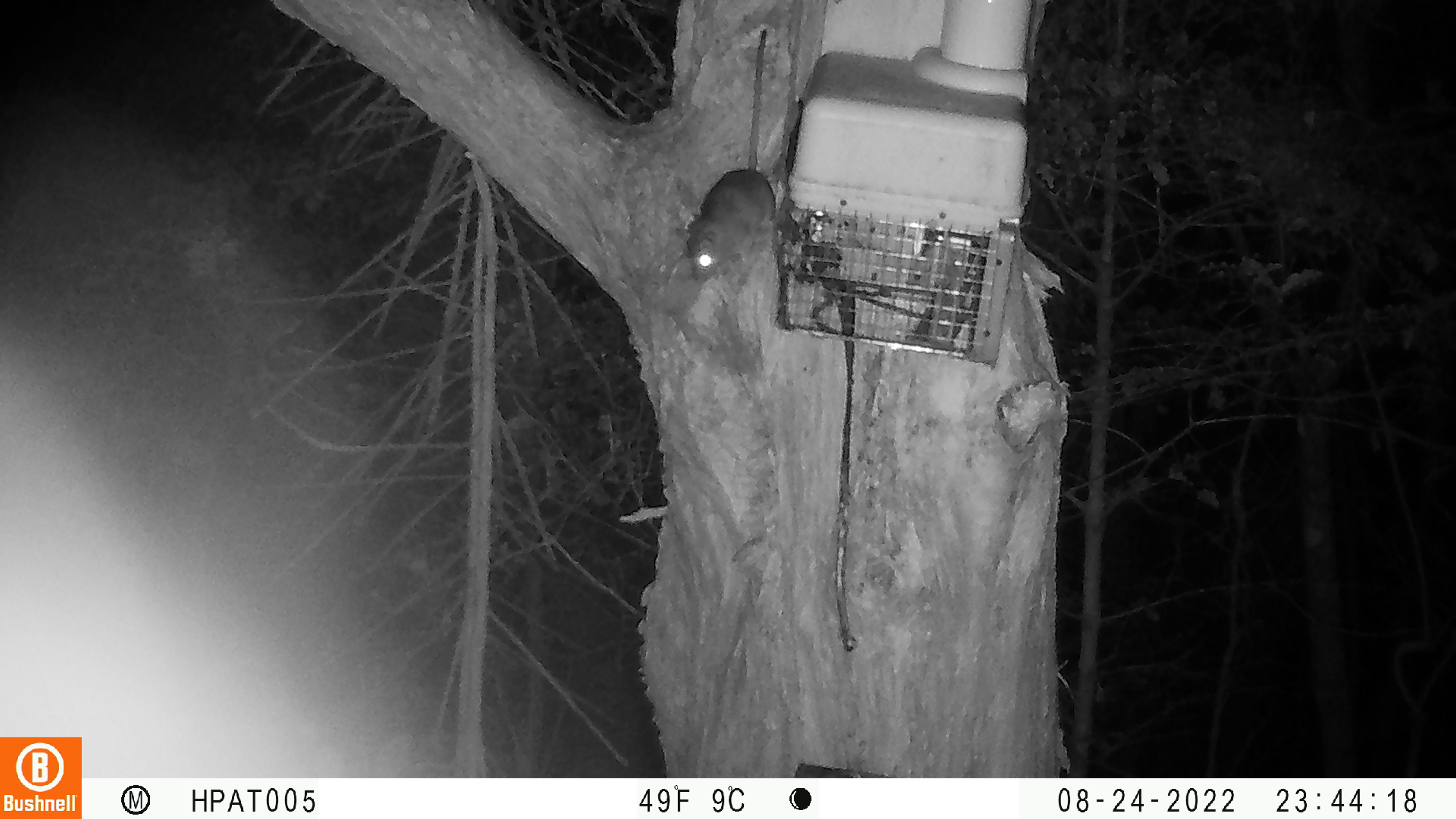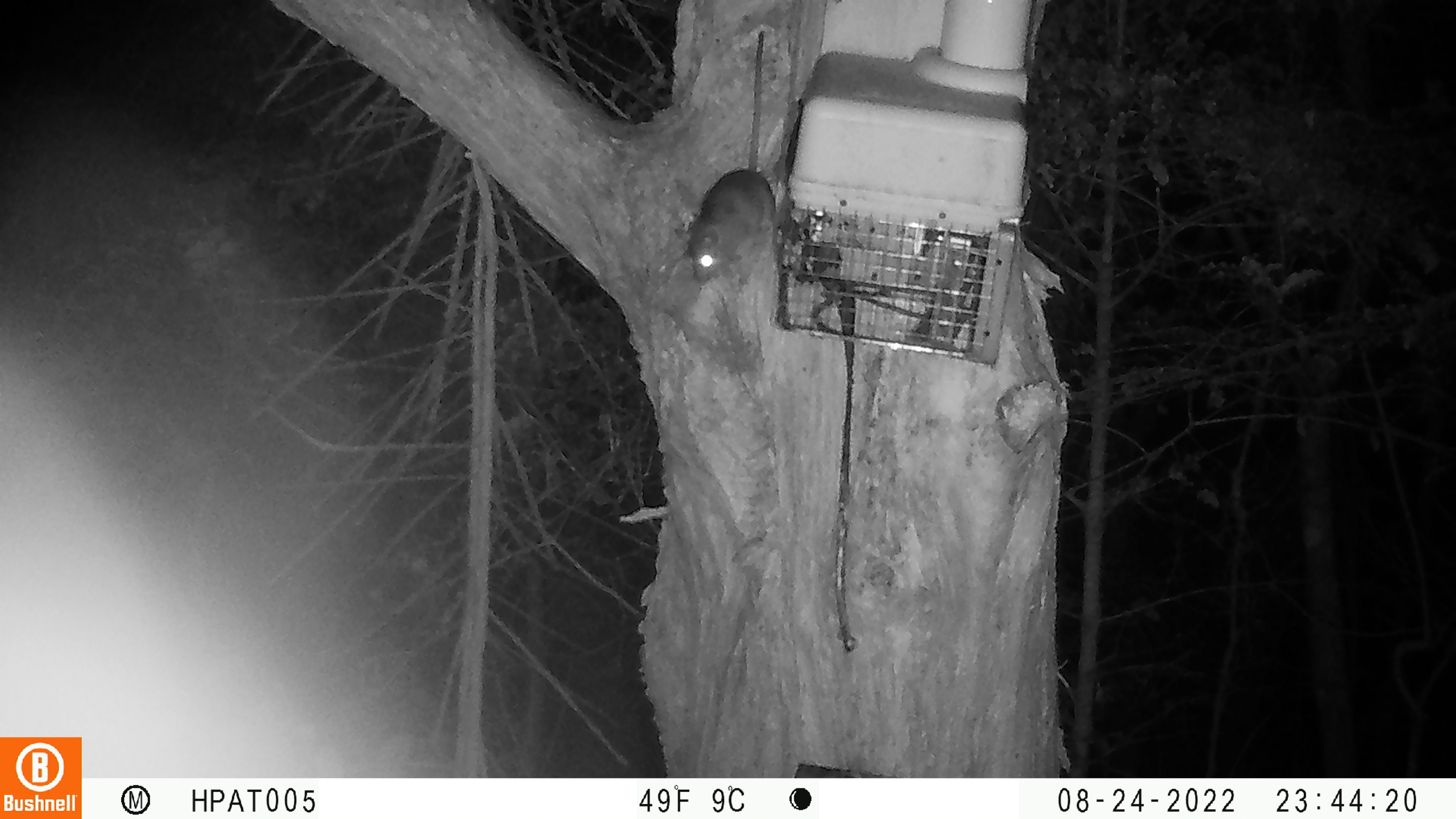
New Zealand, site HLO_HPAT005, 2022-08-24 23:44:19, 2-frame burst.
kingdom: Animalia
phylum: Chordata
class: Mammalia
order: Rodentia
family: Muridae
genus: Rattus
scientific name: Rattus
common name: rat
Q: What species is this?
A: Rat (Rattus).